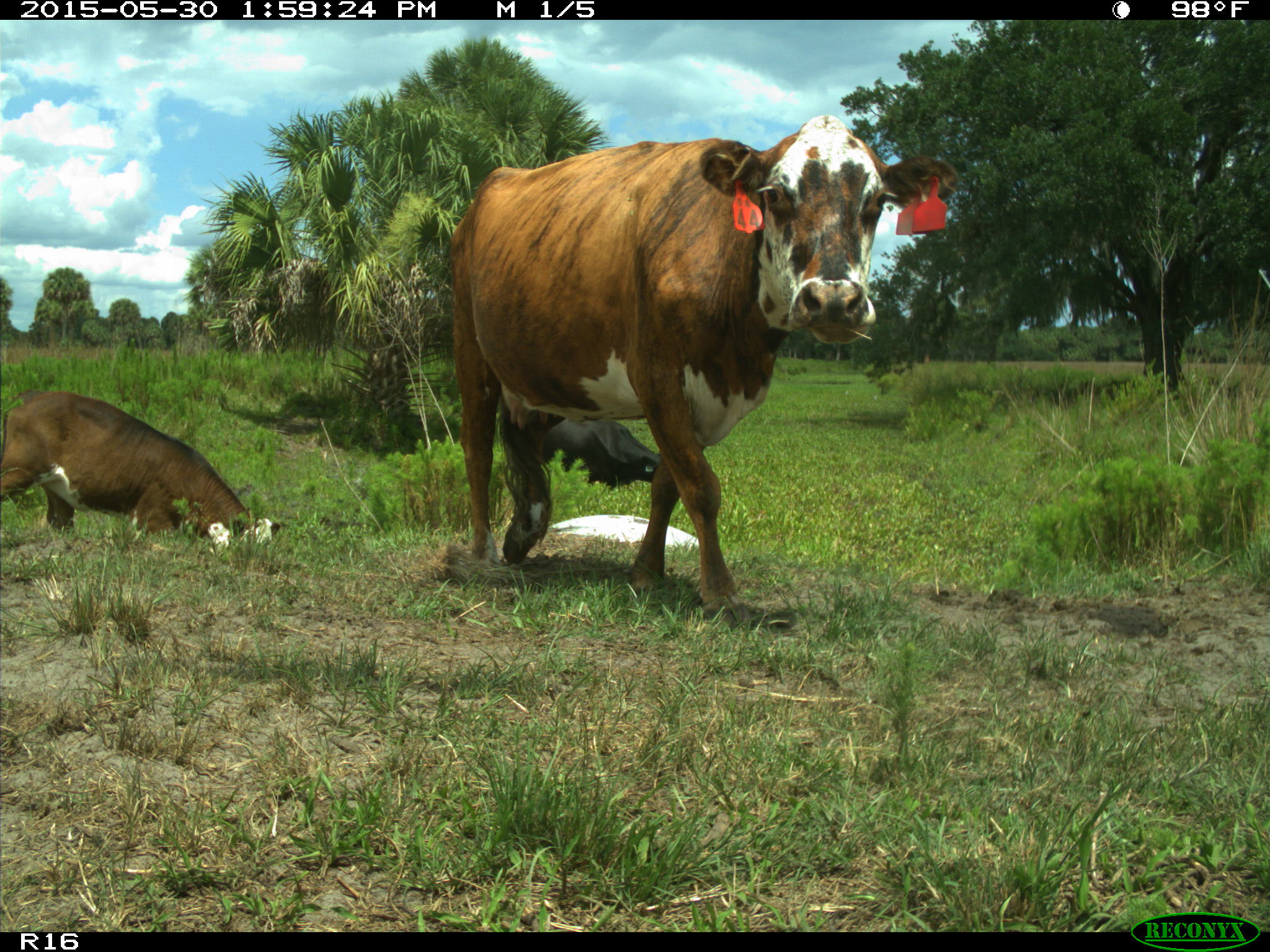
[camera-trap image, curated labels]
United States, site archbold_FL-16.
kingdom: Animalia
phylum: Chordata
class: Mammalia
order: Artiodactyla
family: Bovidae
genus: Bos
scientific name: Bos taurus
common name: domestic cow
Bos taurus (domestic cow).